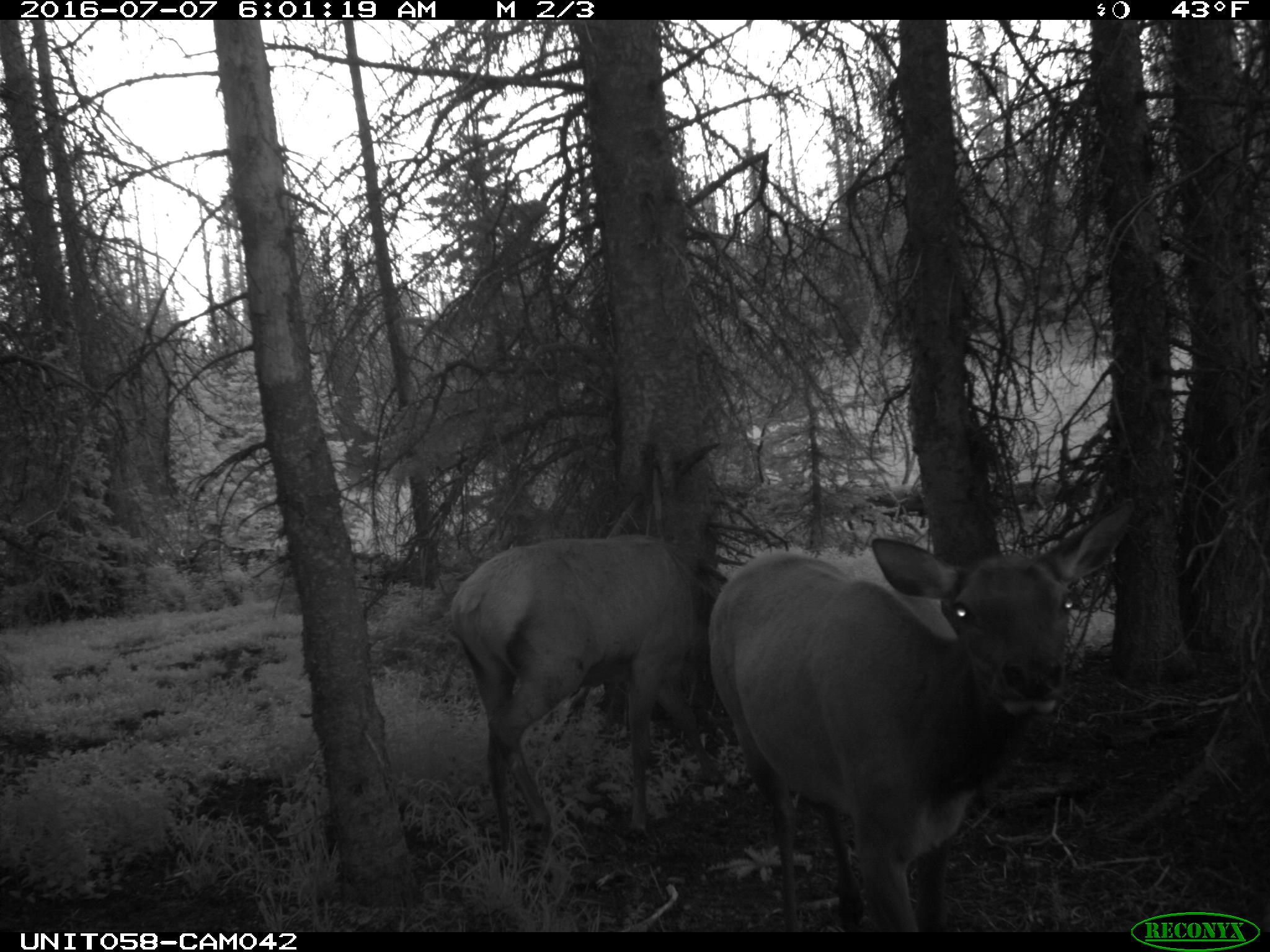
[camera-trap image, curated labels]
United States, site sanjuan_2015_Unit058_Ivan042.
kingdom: Animalia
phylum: Chordata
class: Mammalia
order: Artiodactyla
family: Cervidae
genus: Cervus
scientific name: Cervus elaphus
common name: red deer